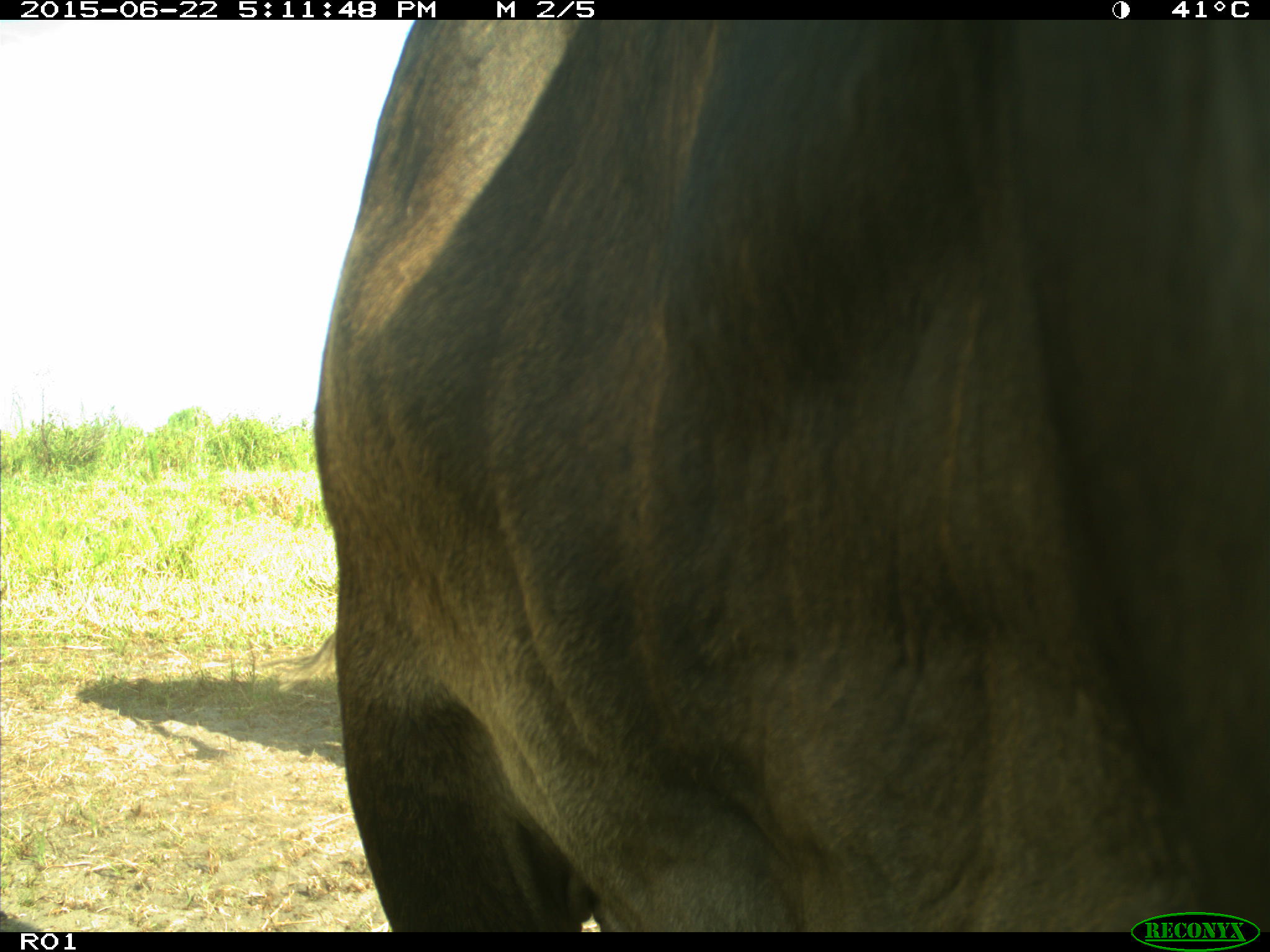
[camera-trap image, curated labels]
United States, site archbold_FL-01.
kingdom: Animalia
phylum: Chordata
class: Mammalia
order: Artiodactyla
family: Bovidae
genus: Bos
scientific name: Bos taurus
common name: domestic cow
Bos taurus (domestic cow).